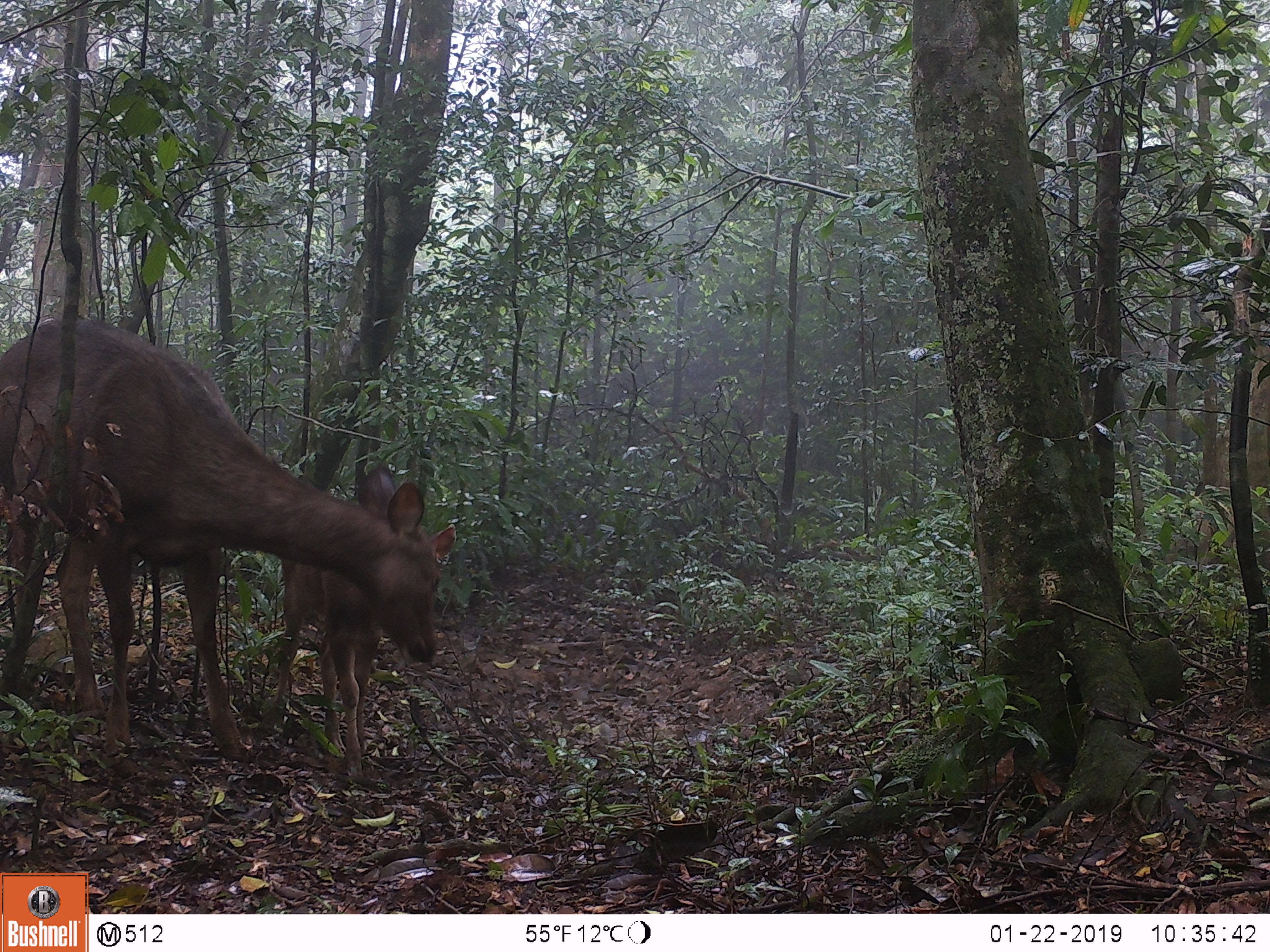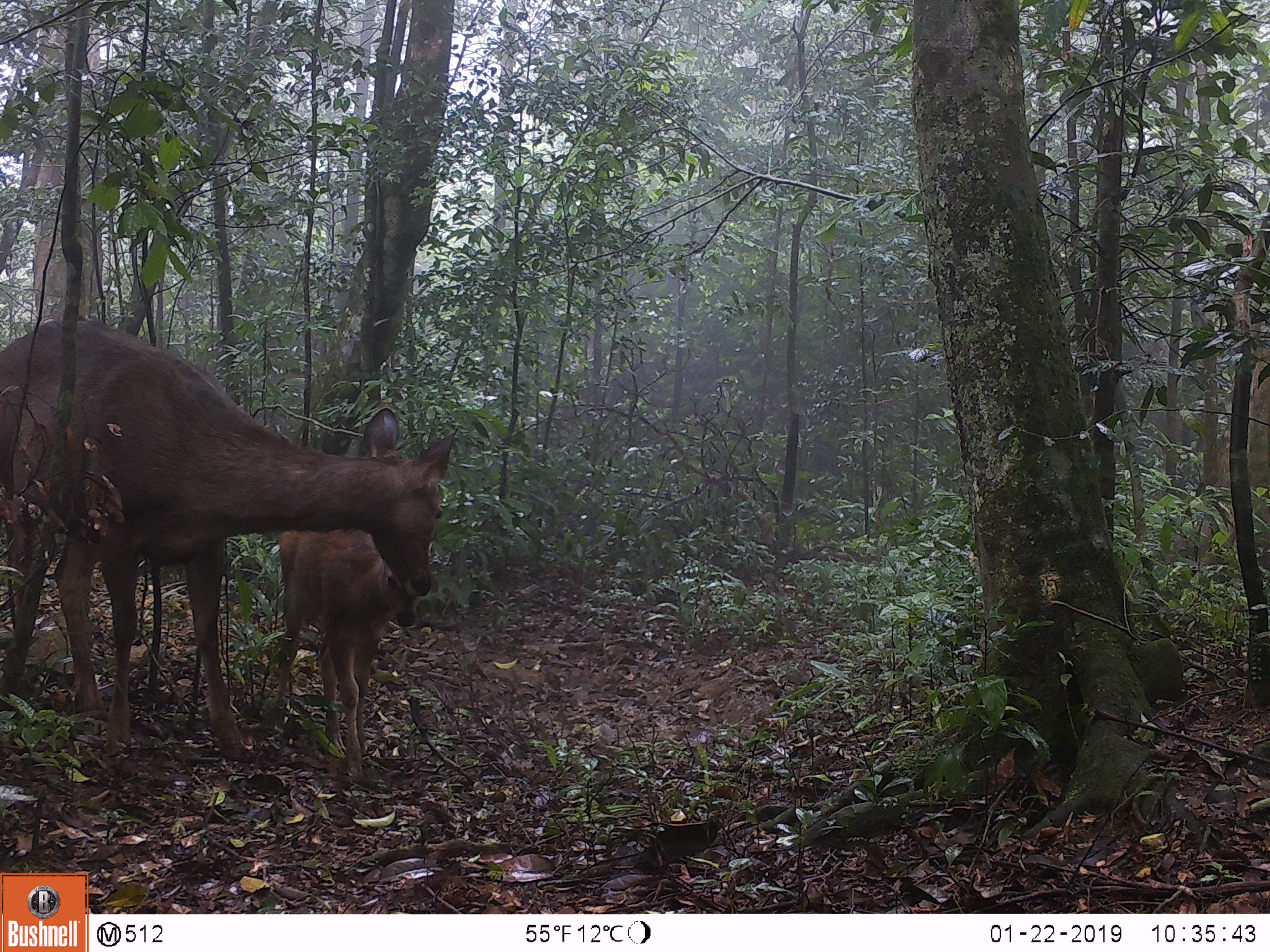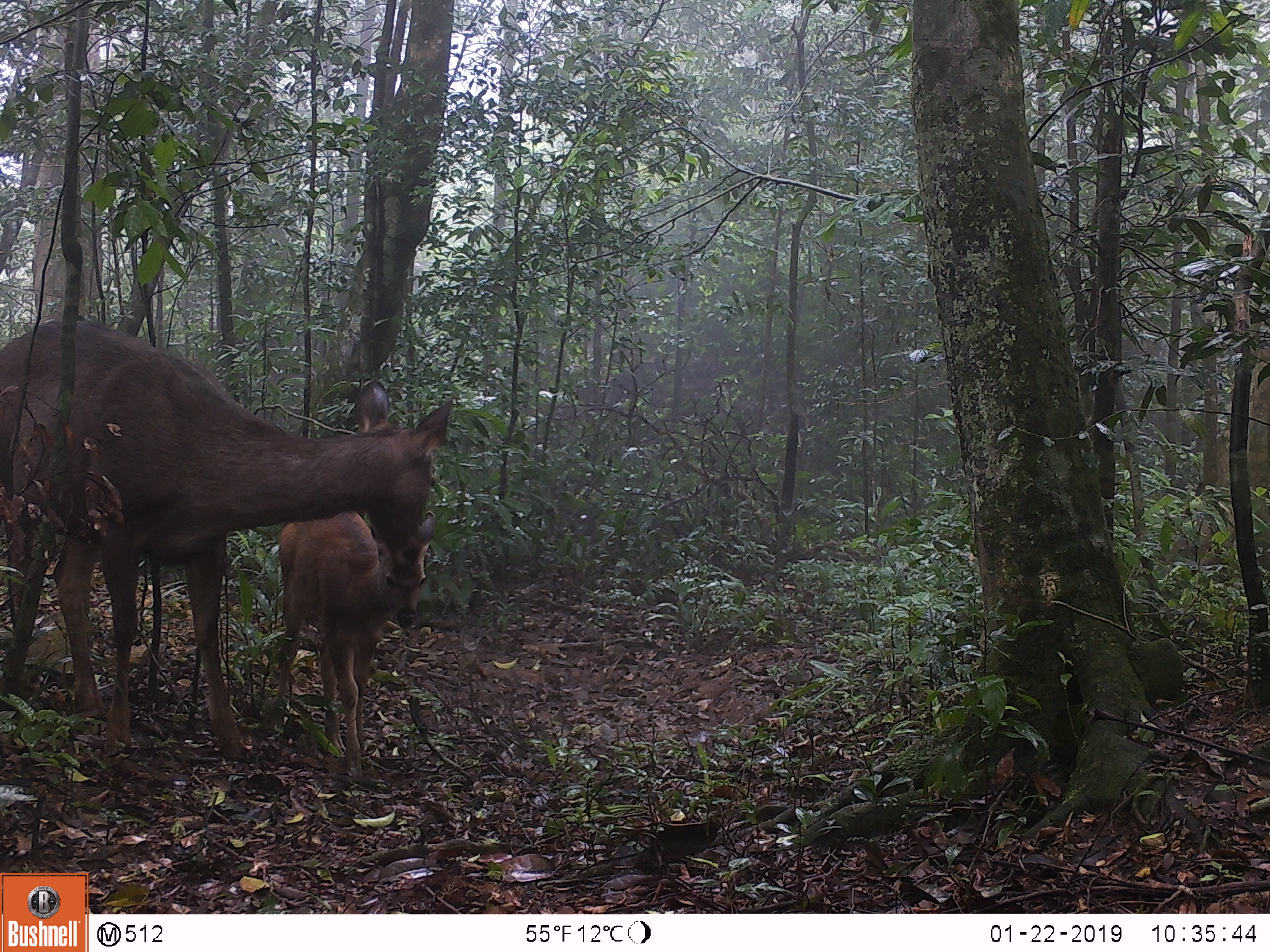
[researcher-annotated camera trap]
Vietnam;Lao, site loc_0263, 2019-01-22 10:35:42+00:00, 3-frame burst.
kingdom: Animalia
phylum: Chordata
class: Mammalia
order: Artiodactyla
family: Cervidae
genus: Rusa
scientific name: Rusa unicolor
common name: sambar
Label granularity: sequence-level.